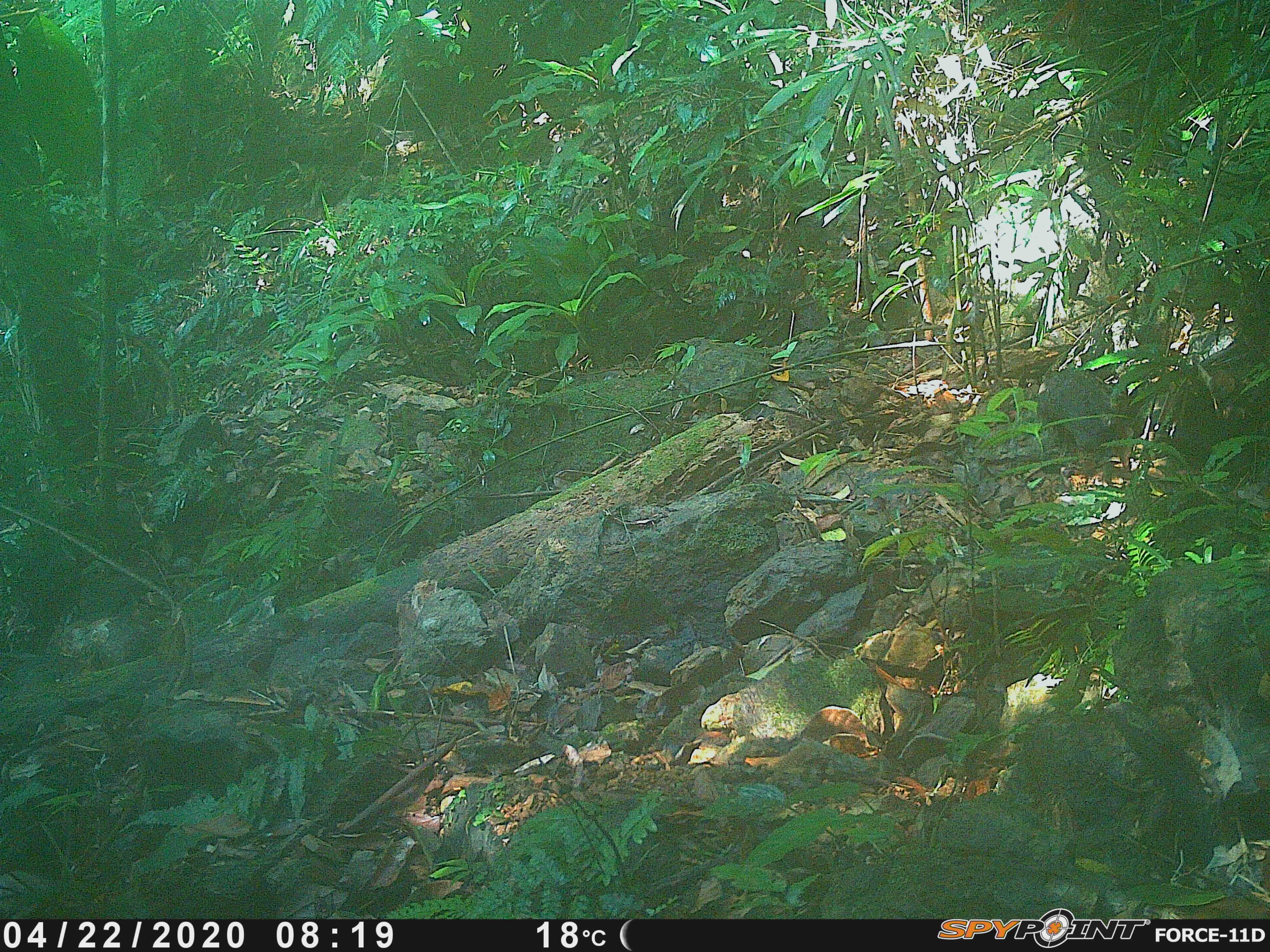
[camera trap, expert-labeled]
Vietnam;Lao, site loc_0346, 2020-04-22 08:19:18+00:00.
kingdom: Animalia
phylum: Chordata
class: Aves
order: Galliformes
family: Phasianidae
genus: Polyplectron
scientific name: Polyplectron bicalcaratum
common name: gray peacock-pheasant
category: grey peacock pheasant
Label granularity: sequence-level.